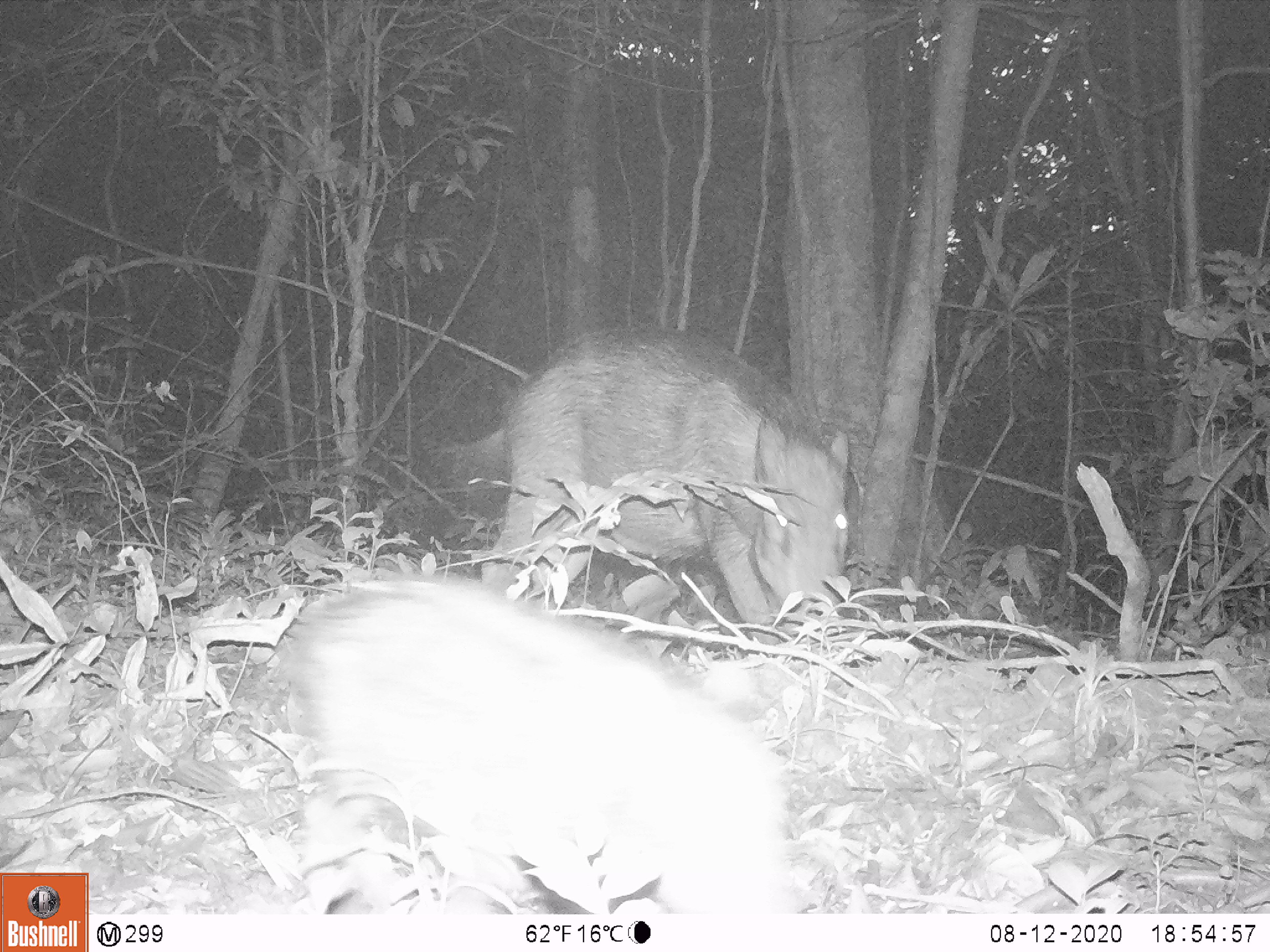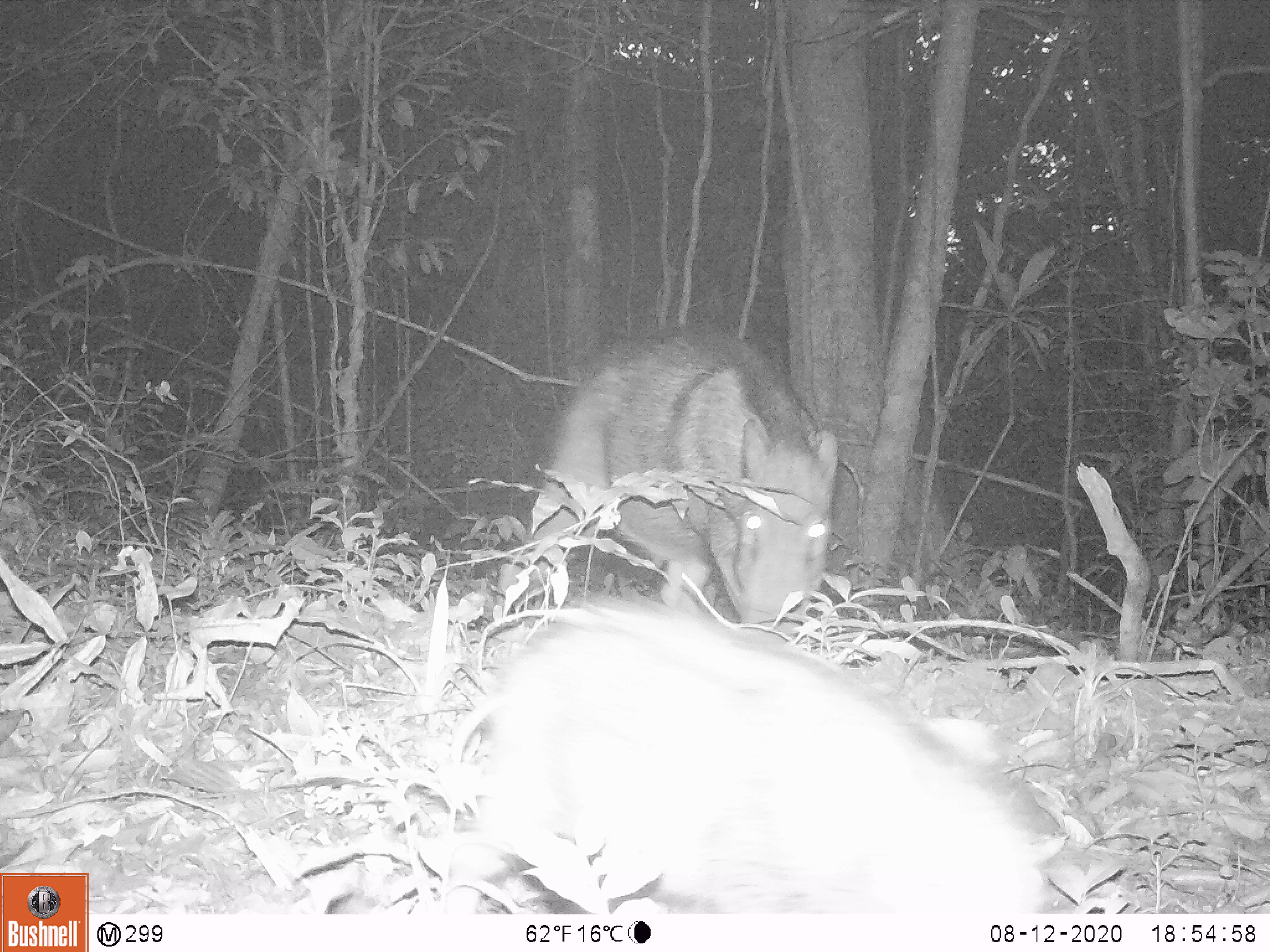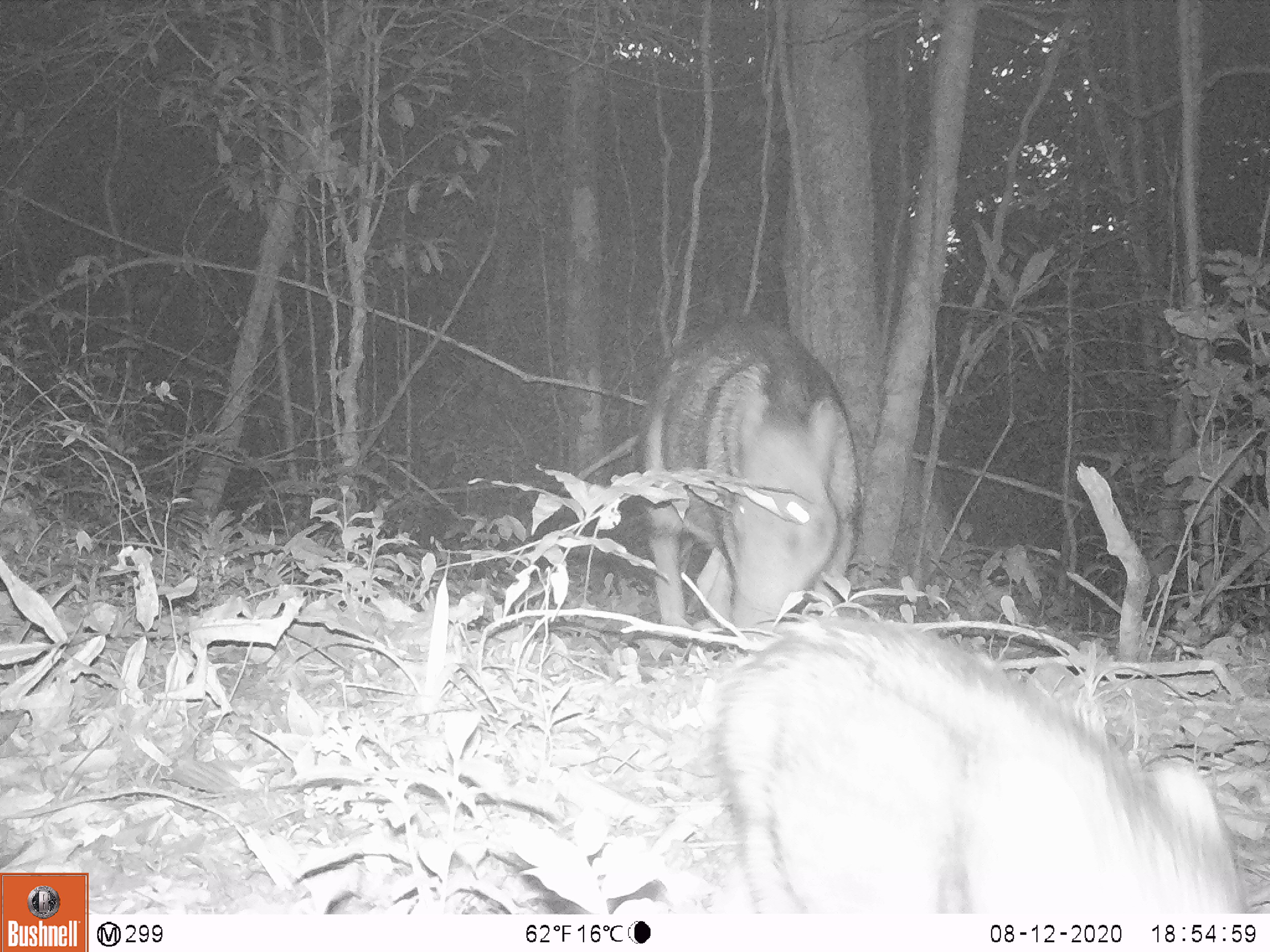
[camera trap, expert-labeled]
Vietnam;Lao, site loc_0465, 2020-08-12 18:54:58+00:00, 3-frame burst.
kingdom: Animalia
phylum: Chordata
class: Mammalia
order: Artiodactyla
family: Suidae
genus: Sus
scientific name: Sus scrofa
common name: eurasian wild pig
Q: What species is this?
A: Eurasian wild pig (Sus scrofa).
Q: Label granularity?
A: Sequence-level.